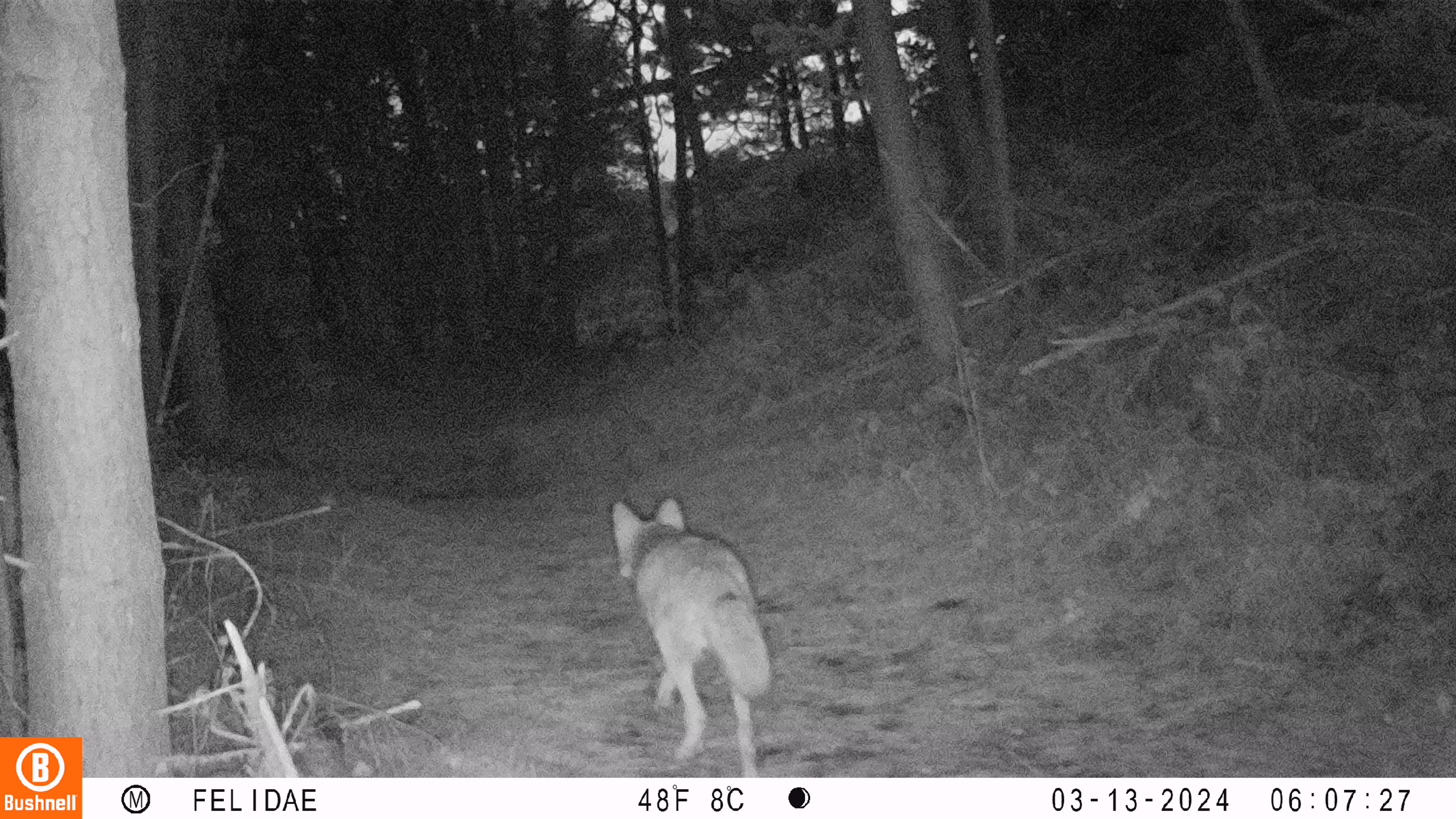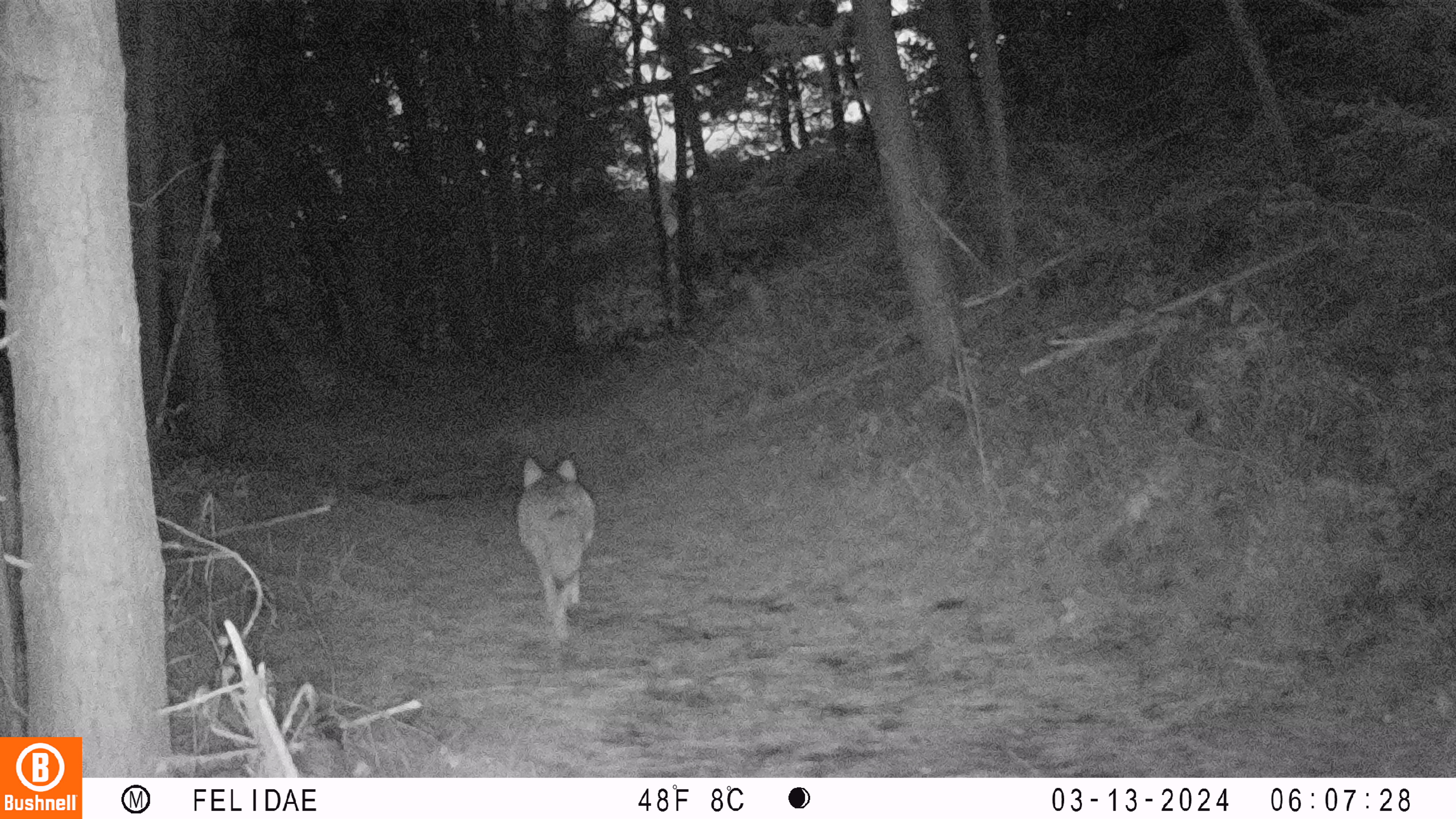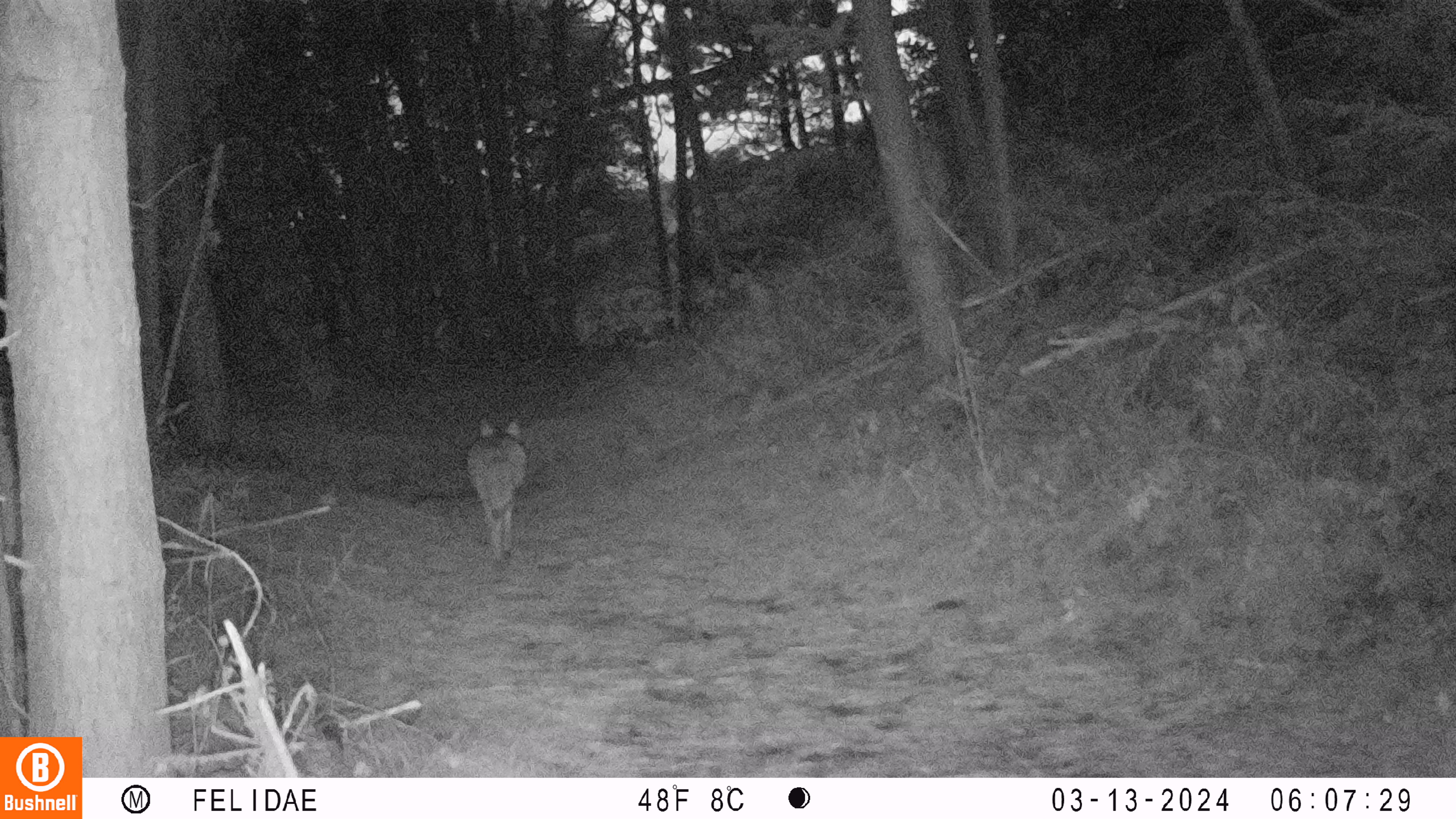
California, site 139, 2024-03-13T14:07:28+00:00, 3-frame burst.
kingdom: Animalia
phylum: Chordata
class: Mammalia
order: Carnivora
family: Canidae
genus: Canis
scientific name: Canis latrans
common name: coyote